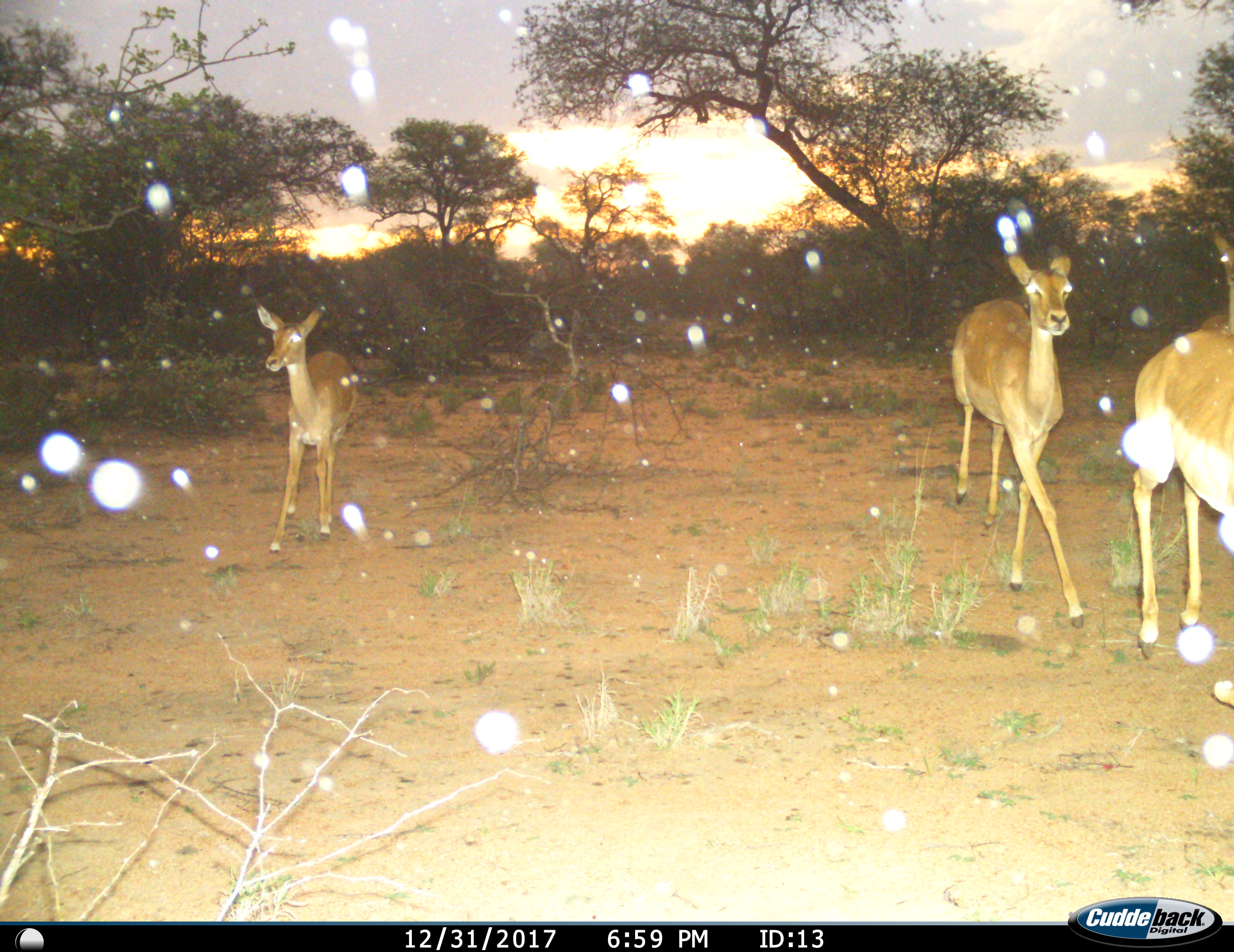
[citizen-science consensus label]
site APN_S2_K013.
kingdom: Animalia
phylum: Chordata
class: Mammalia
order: Artiodactyla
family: Bovidae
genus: Aepyceros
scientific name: Aepyceros melampus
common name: impala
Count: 3.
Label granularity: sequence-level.